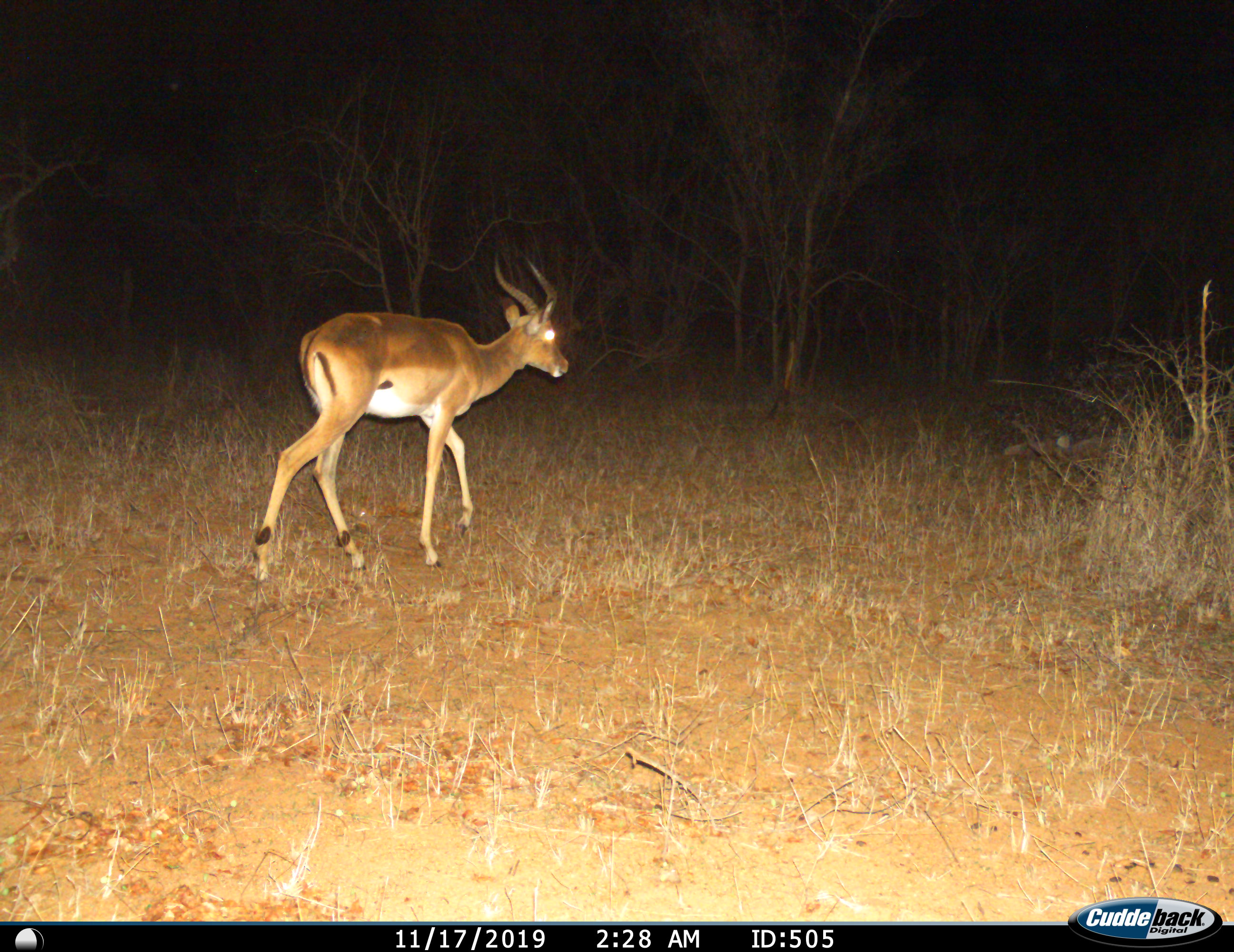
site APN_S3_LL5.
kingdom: Animalia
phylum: Chordata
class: Mammalia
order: Artiodactyla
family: Bovidae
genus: Aepyceros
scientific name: Aepyceros melampus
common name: impala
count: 1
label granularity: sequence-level